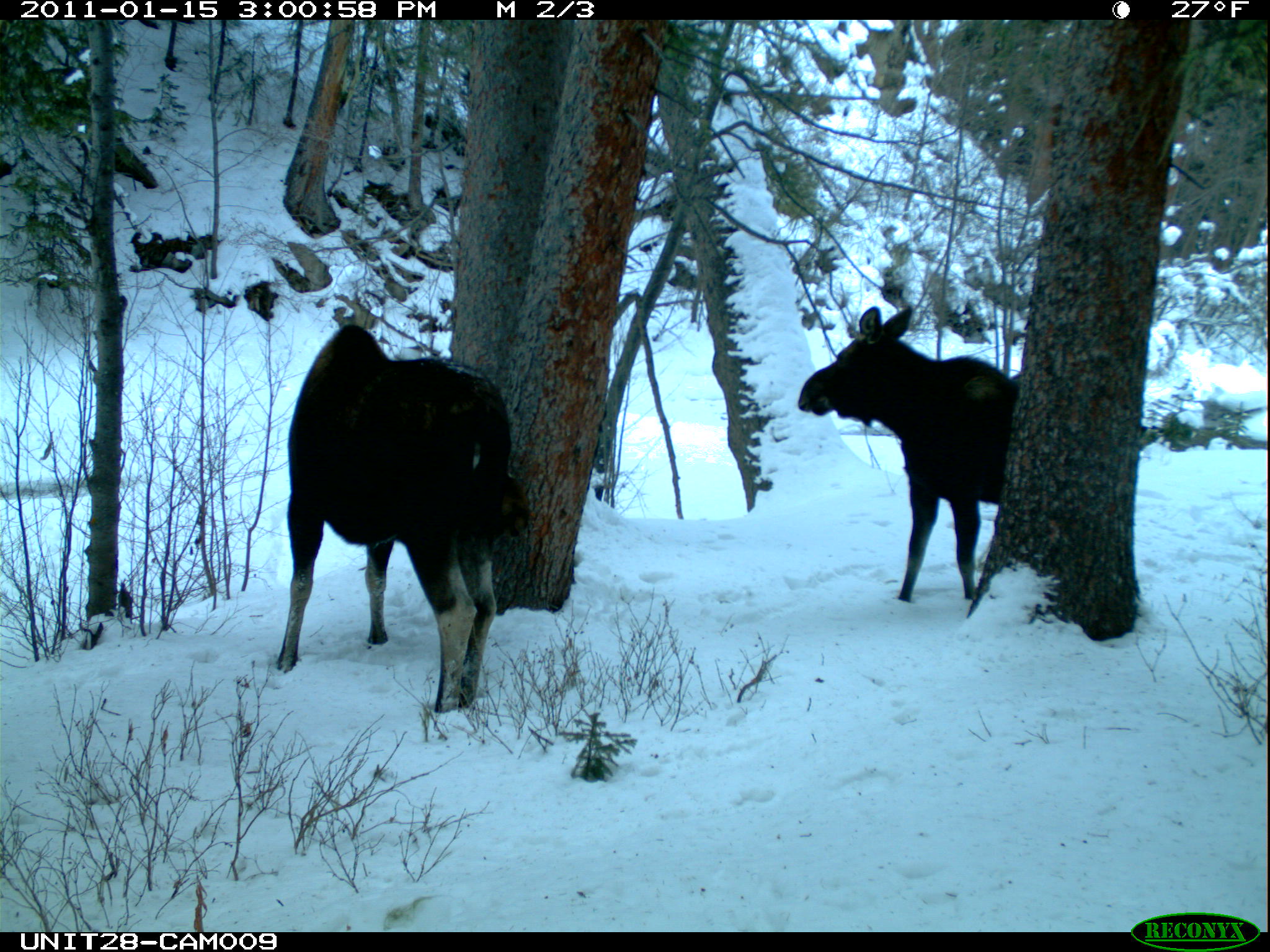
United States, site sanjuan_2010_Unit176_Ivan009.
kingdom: Animalia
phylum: Chordata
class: Mammalia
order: Artiodactyla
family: Cervidae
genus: Alces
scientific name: Alces alces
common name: moose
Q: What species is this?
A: Alces alces (moose).